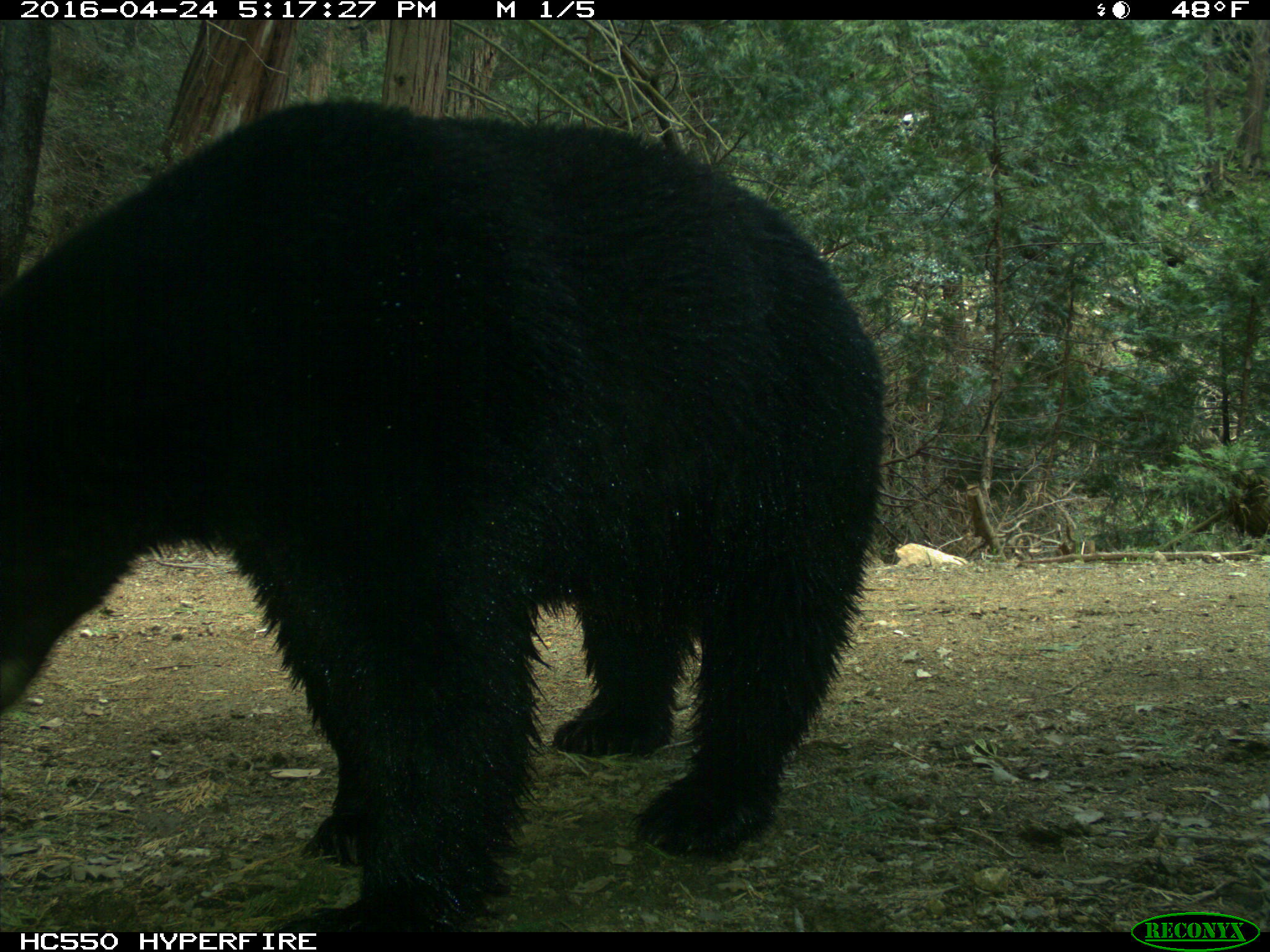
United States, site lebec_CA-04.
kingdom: Animalia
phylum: Chordata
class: Mammalia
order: Carnivora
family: Ursidae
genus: Ursus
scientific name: Ursus americanus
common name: american black bear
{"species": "Ursus americanus (american black bear)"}